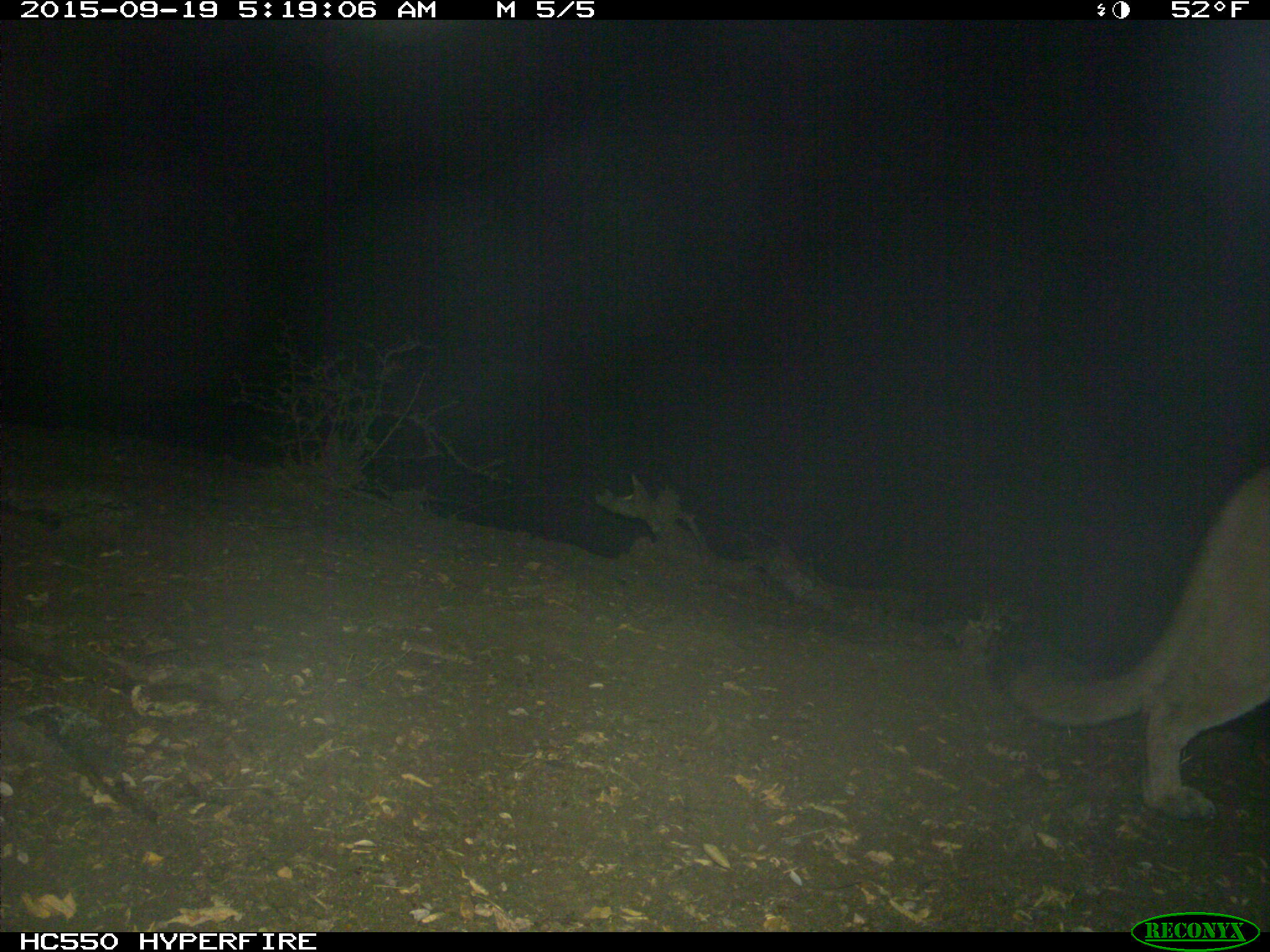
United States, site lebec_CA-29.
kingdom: Animalia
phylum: Chordata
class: Mammalia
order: Carnivora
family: Felidae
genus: Puma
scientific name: Puma concolor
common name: mountain lion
Puma concolor (mountain lion).